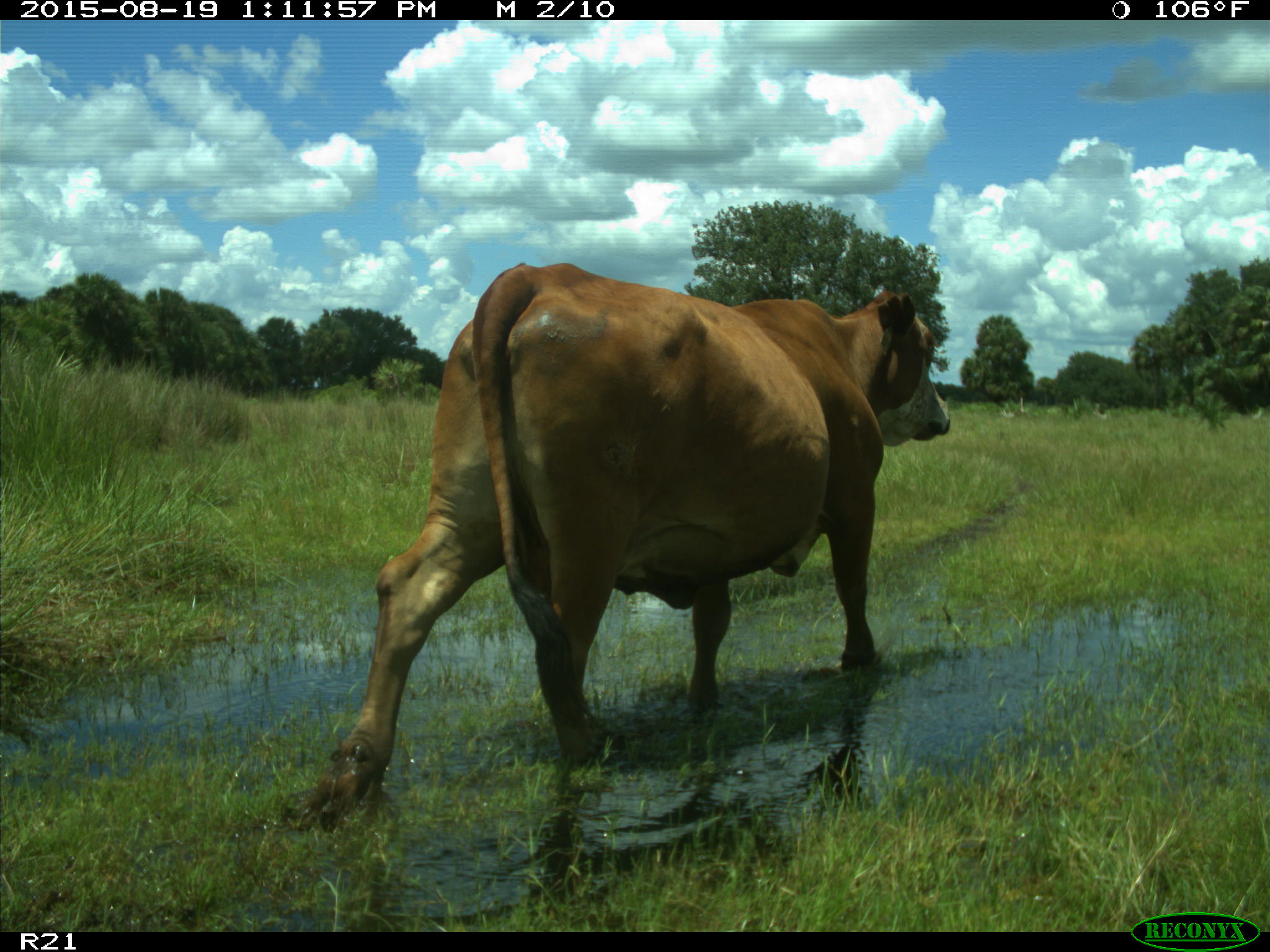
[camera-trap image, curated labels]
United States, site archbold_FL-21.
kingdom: Animalia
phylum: Chordata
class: Mammalia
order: Artiodactyla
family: Bovidae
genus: Bos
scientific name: Bos taurus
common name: domestic cow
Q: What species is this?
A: Bos taurus (domestic cow).